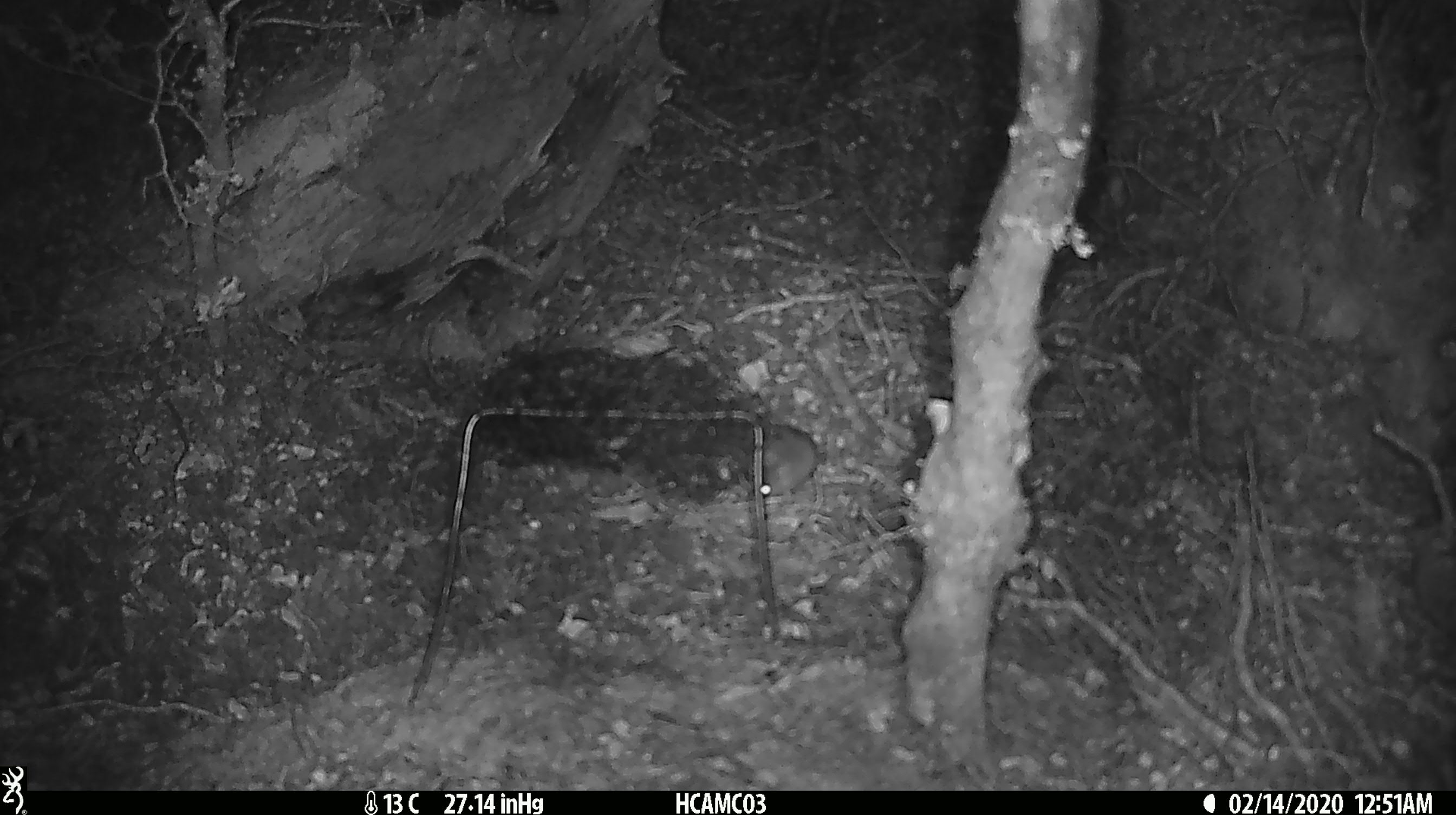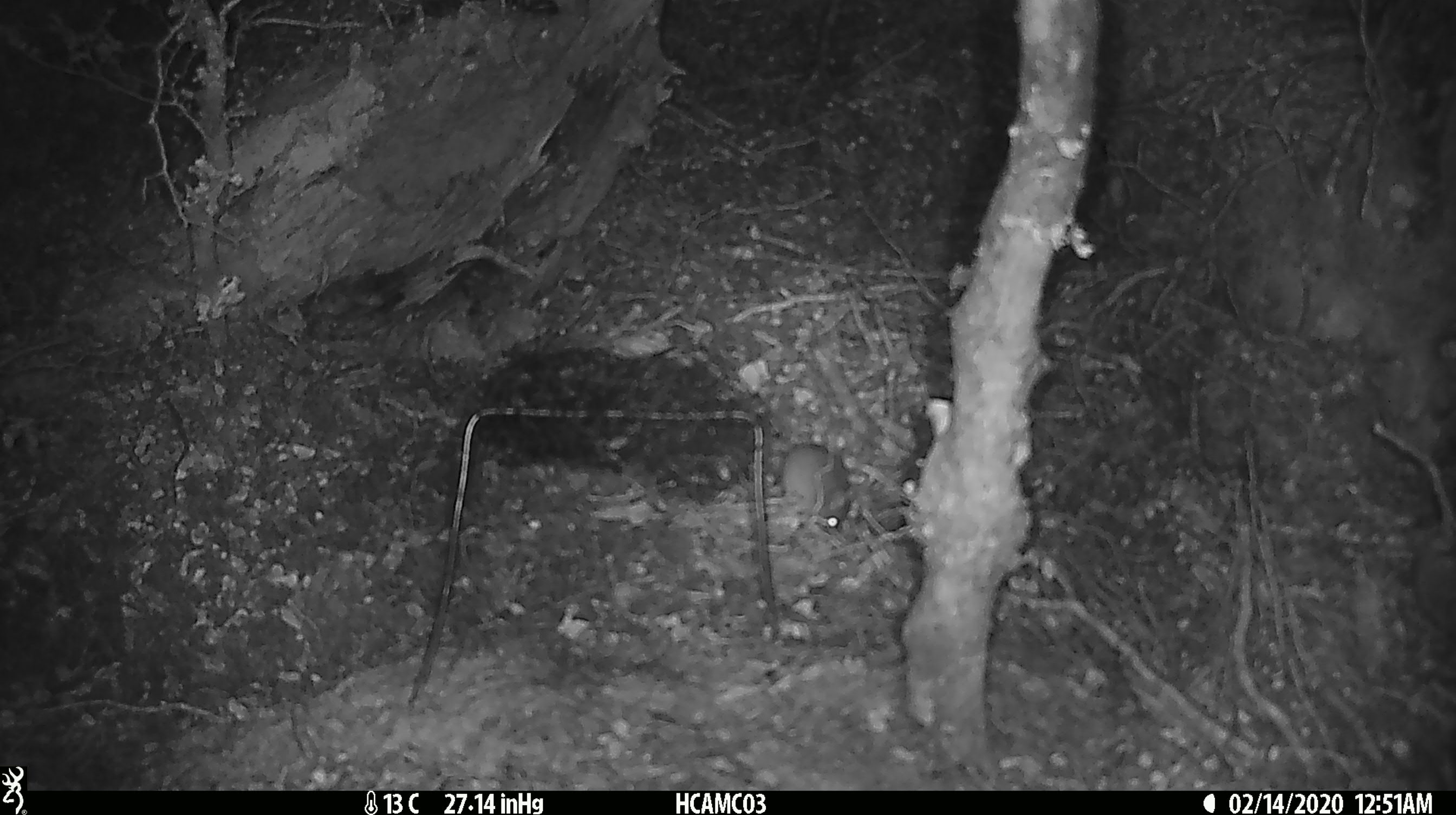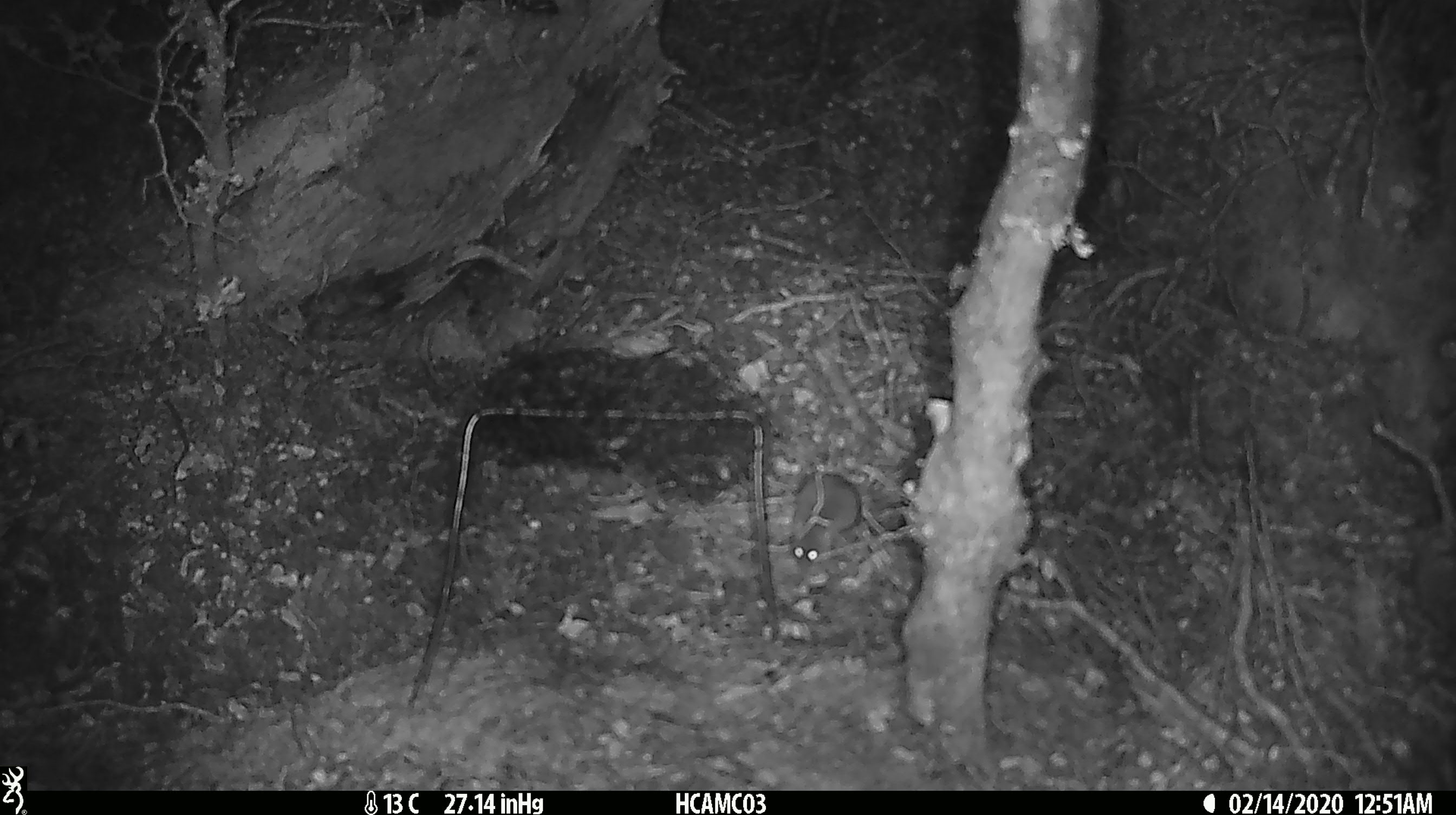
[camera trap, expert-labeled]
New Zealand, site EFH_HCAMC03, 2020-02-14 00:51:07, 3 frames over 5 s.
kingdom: Animalia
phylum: Chordata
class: Mammalia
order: Rodentia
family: Muridae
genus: Mus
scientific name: Mus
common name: mouse